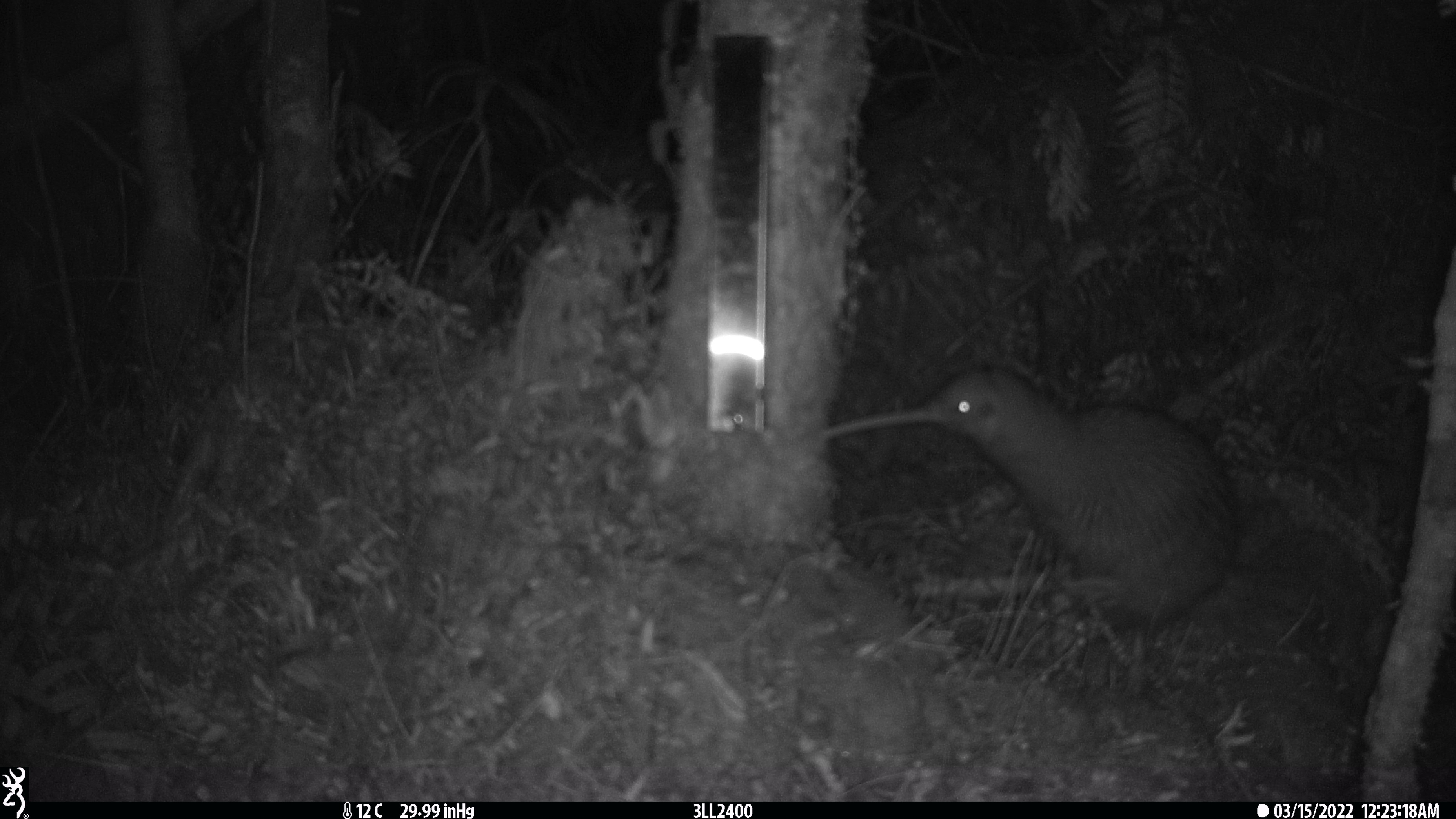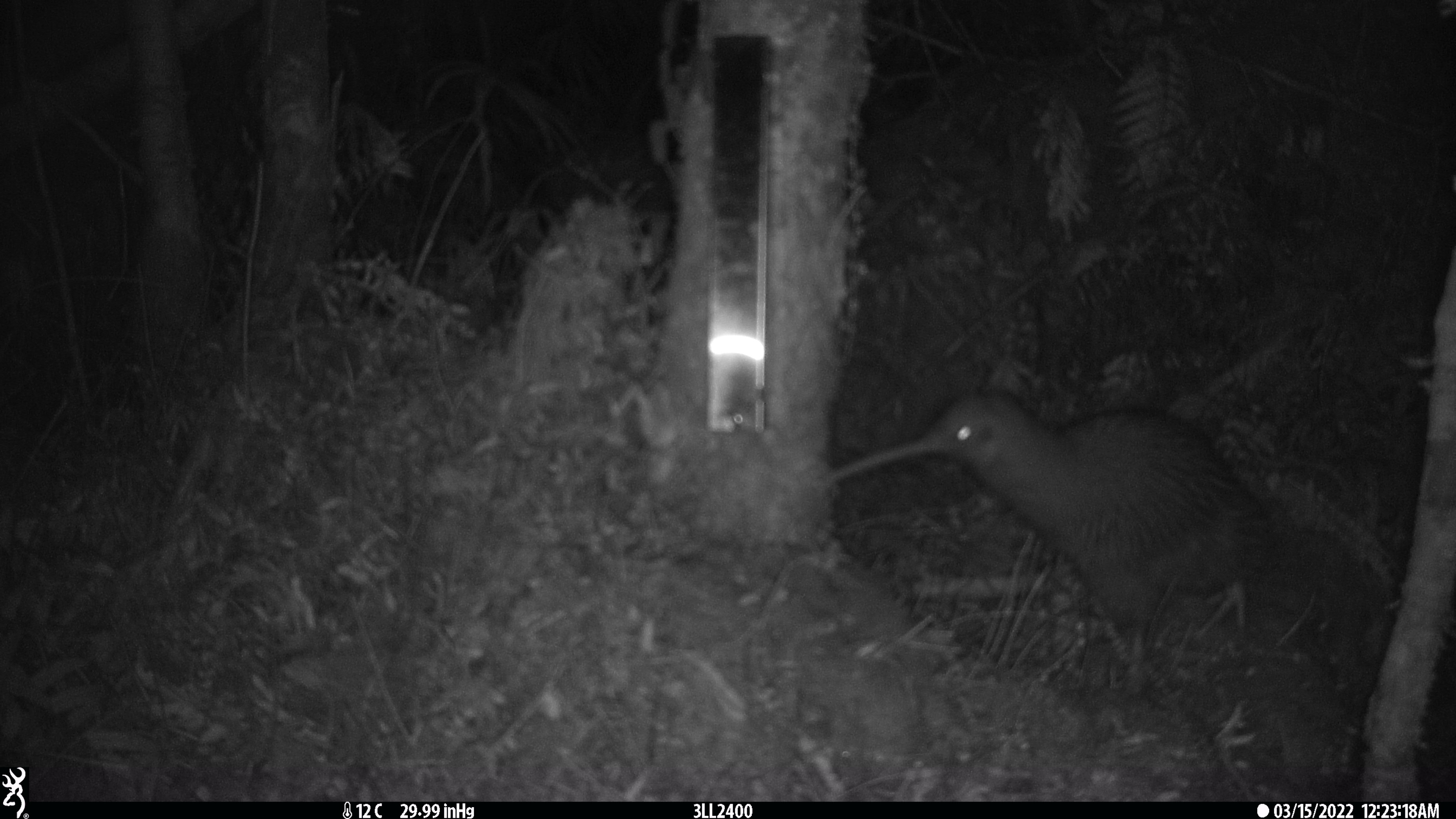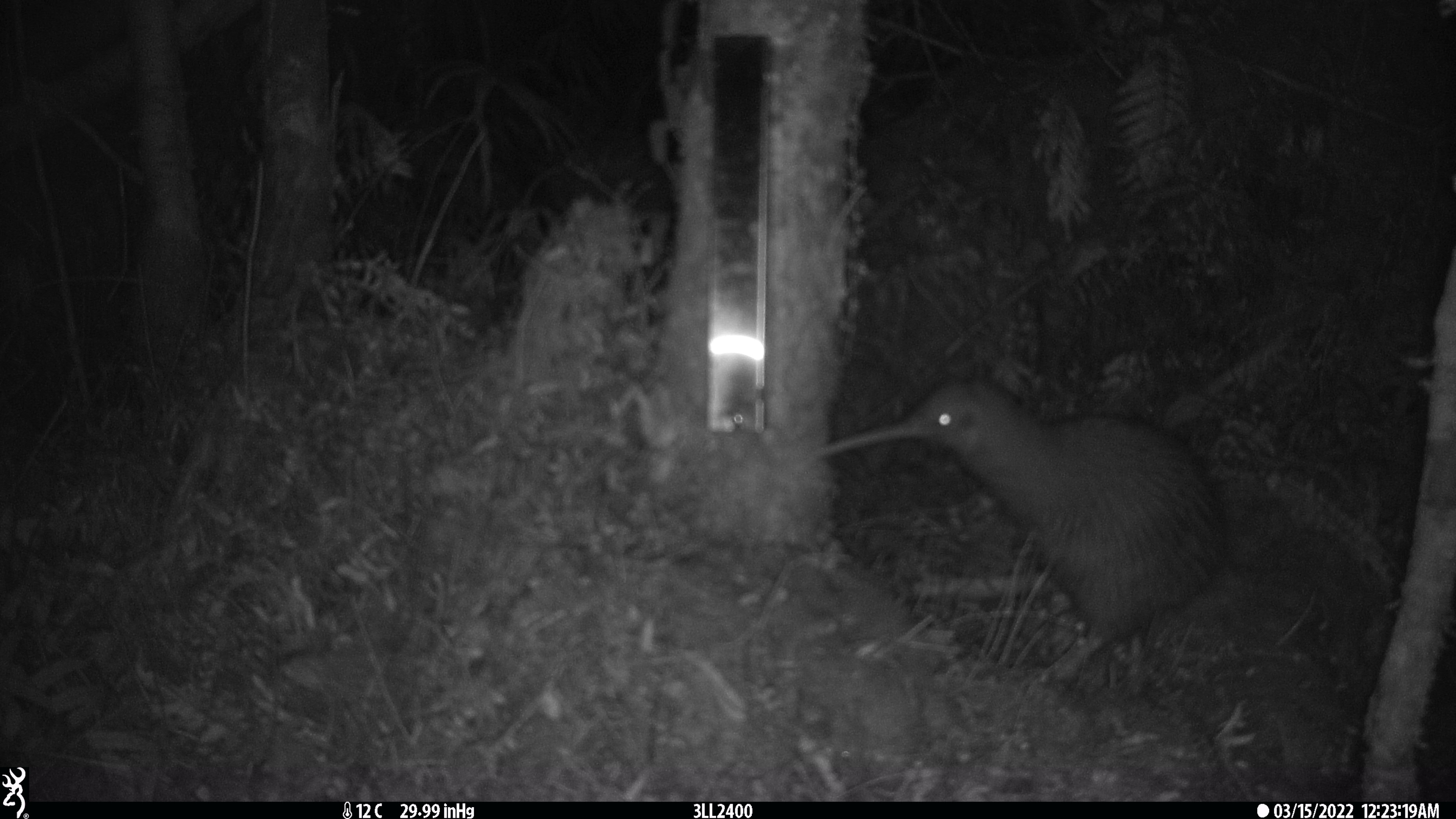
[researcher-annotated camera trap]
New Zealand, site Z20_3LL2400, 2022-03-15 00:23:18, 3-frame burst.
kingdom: Animalia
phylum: Chordata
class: Aves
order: Apterygiformes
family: Apterygidae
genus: Apteryx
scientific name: Apteryx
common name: kiwi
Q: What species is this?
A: Kiwi (Apteryx).